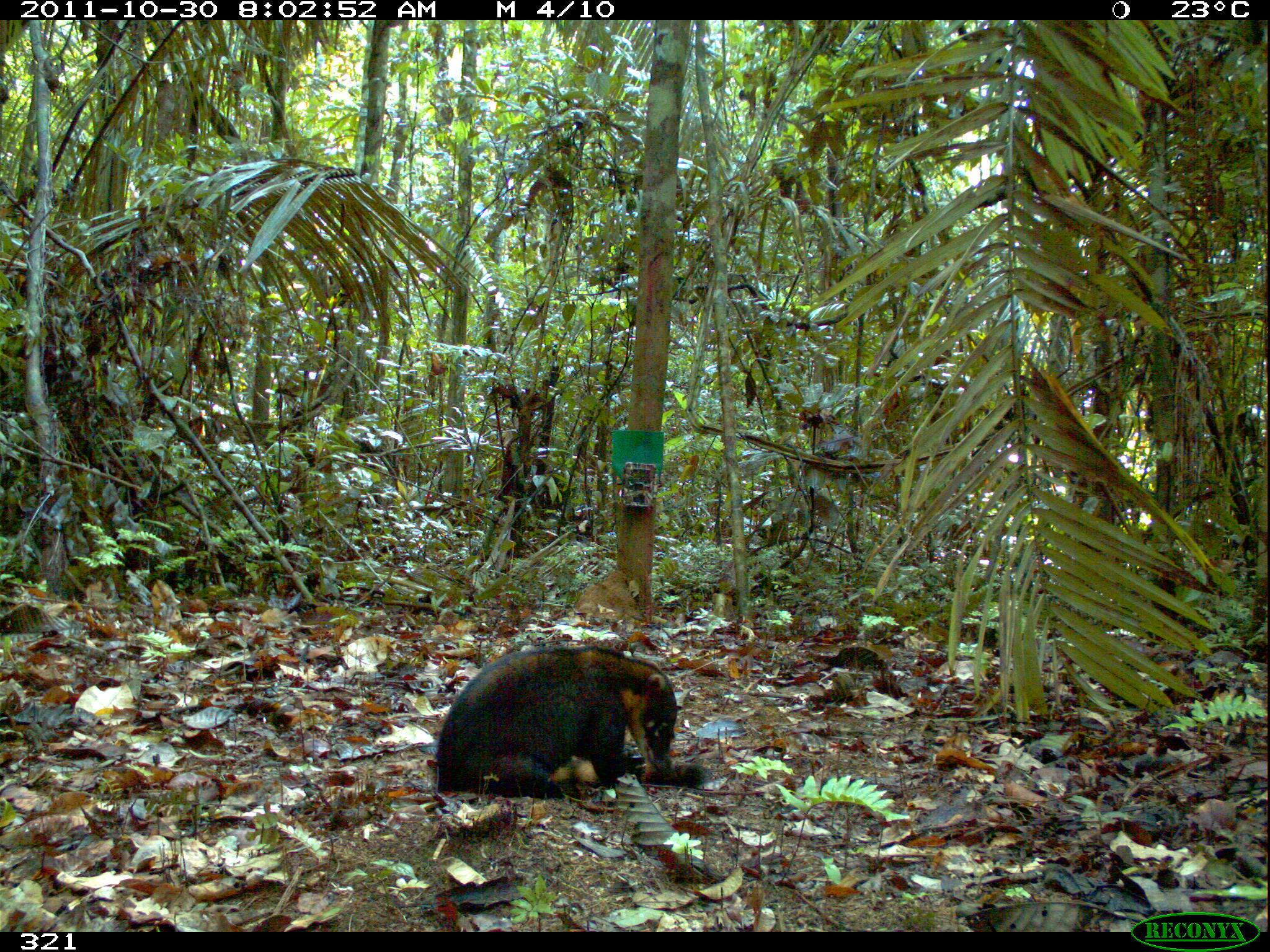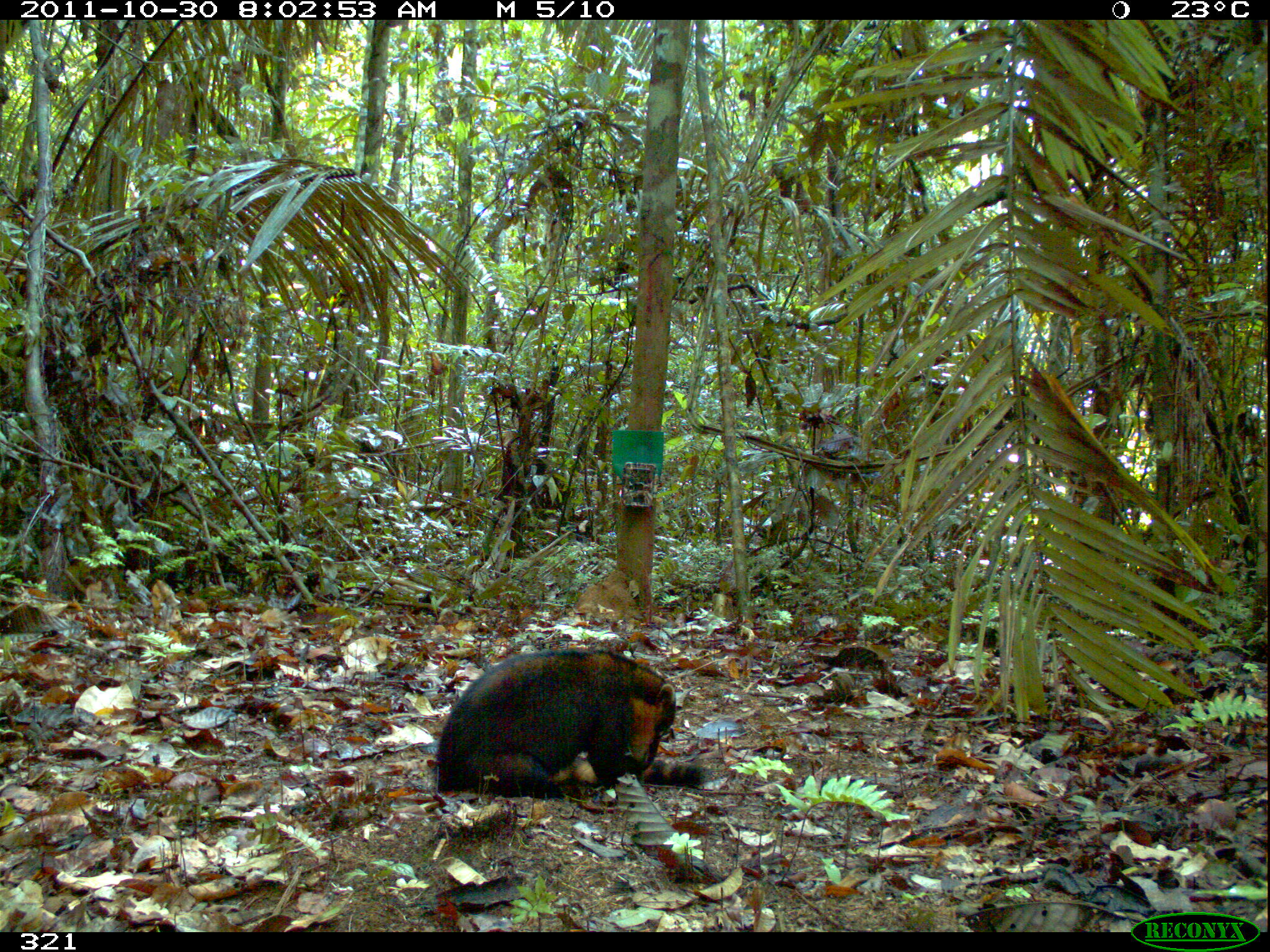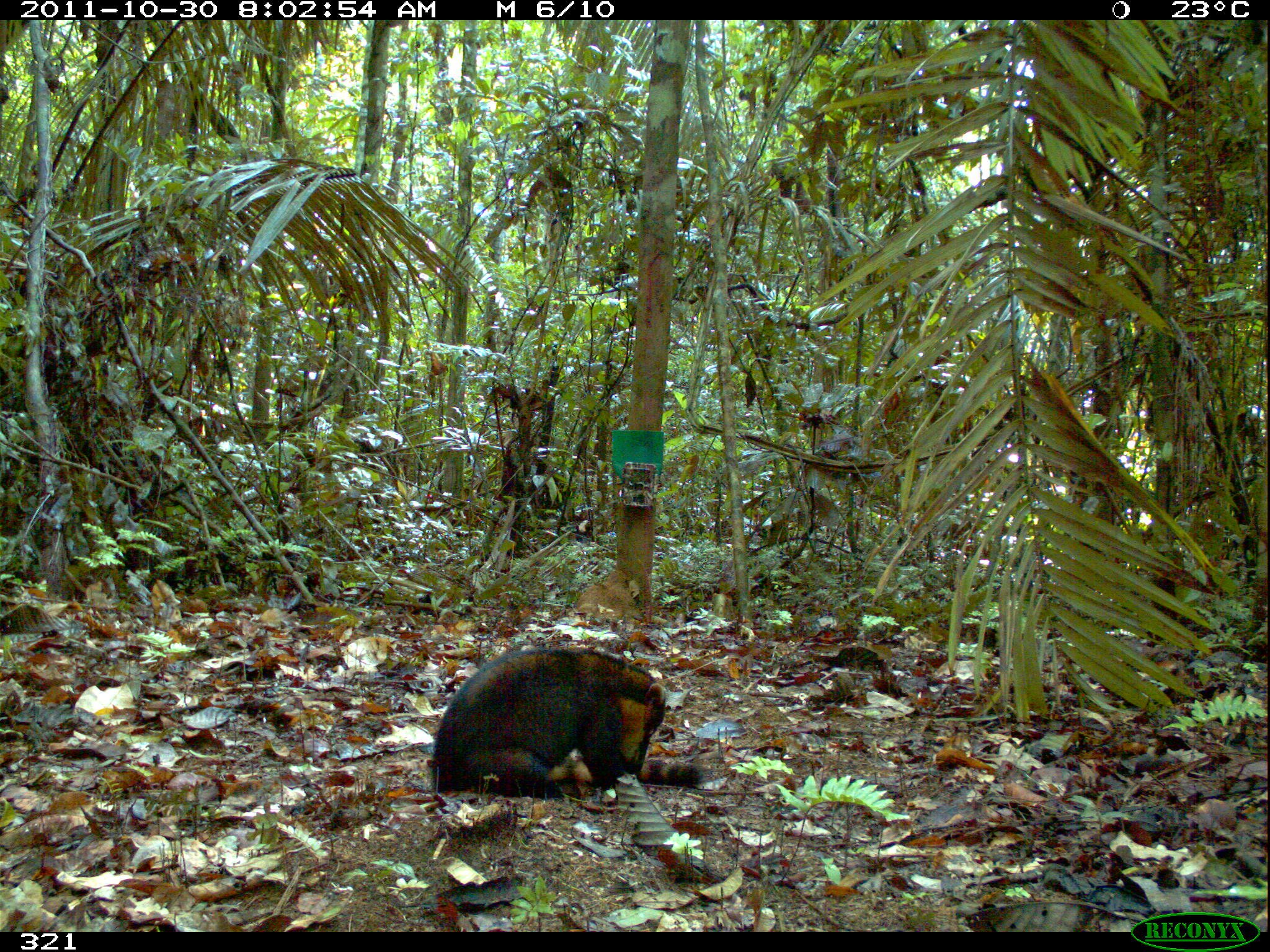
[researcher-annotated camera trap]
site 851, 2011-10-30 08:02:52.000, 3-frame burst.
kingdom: Animalia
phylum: Chordata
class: Mammalia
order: Carnivora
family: Procyonidae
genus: Nasua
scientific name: Nasua nasua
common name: south american coati